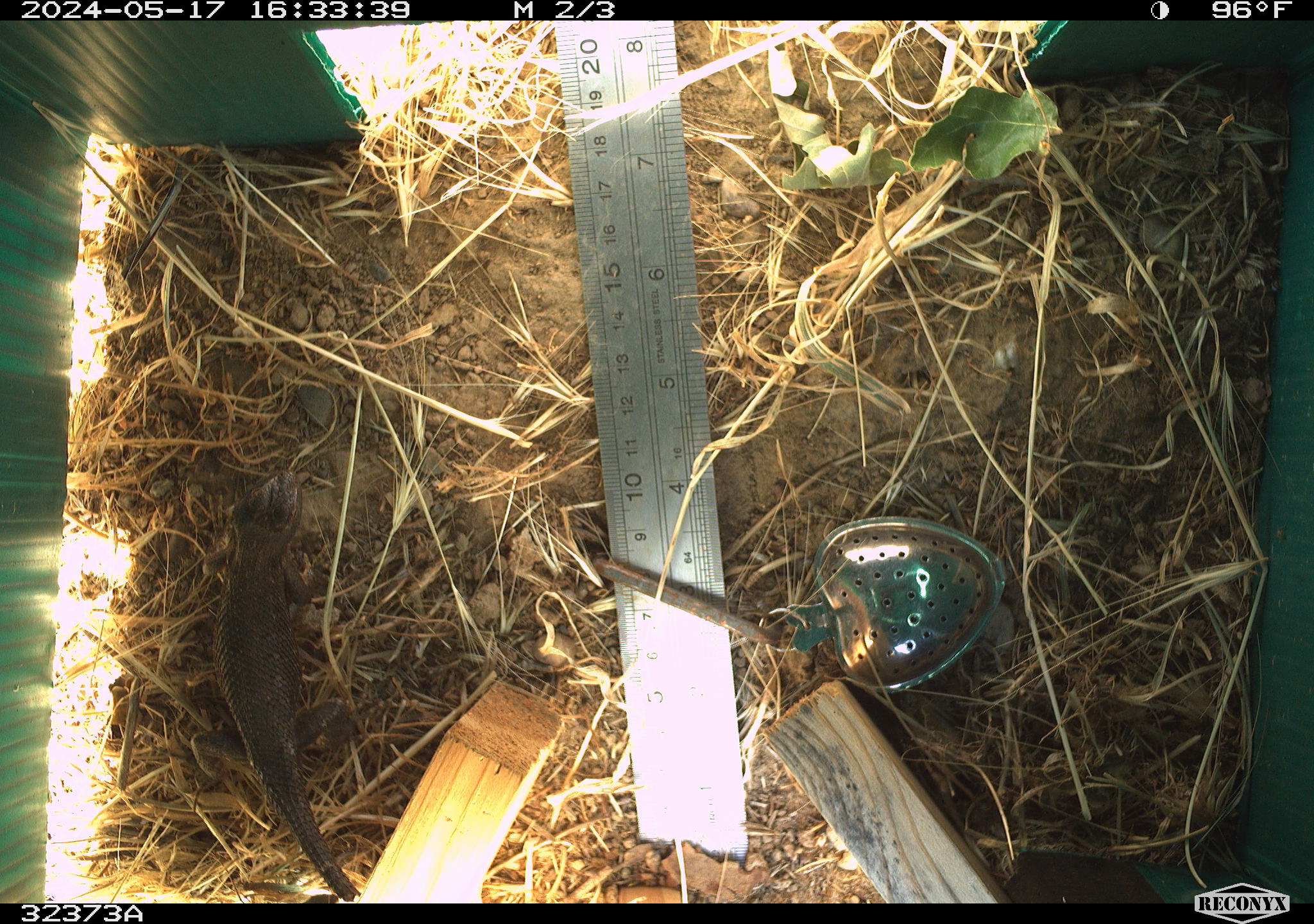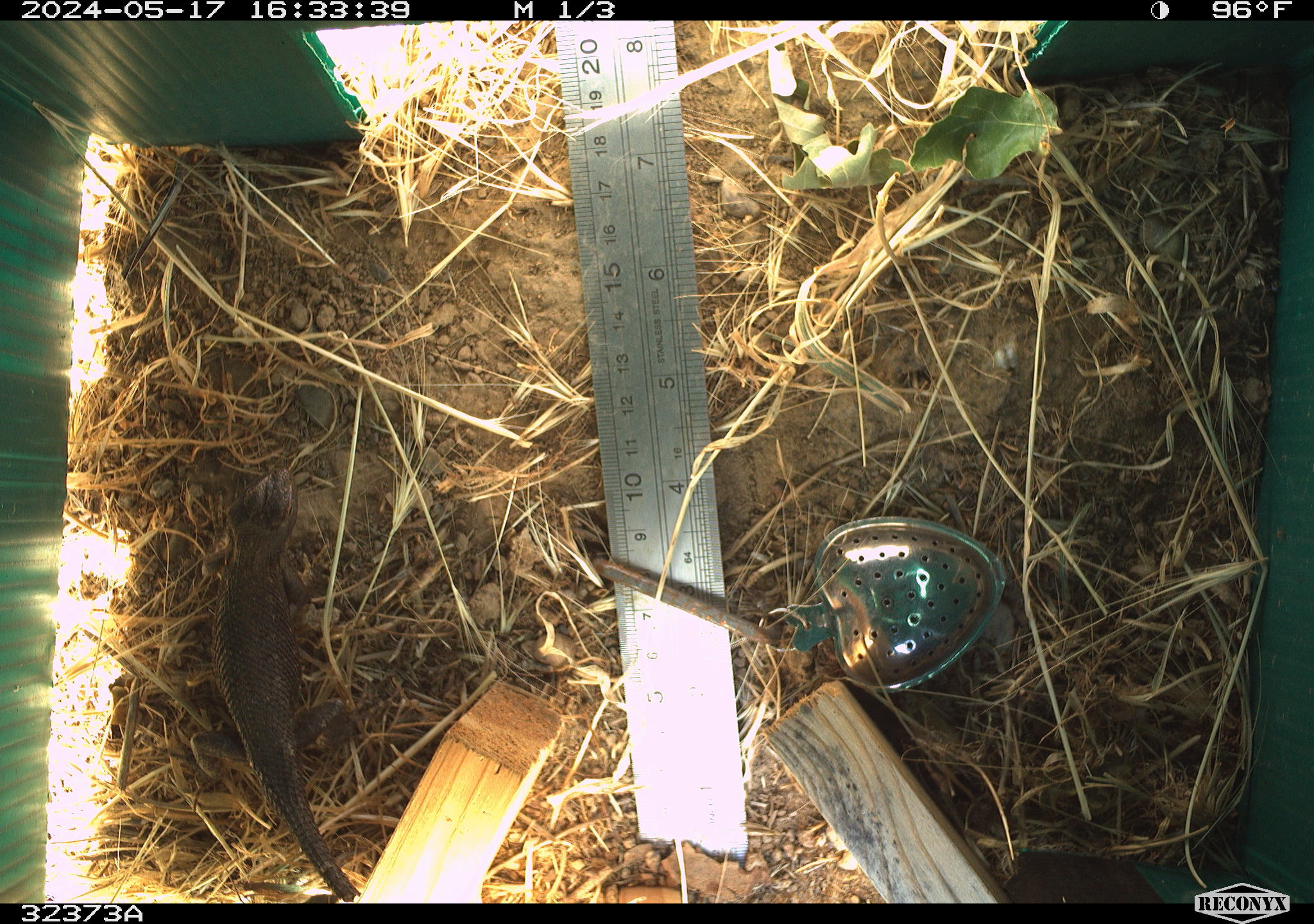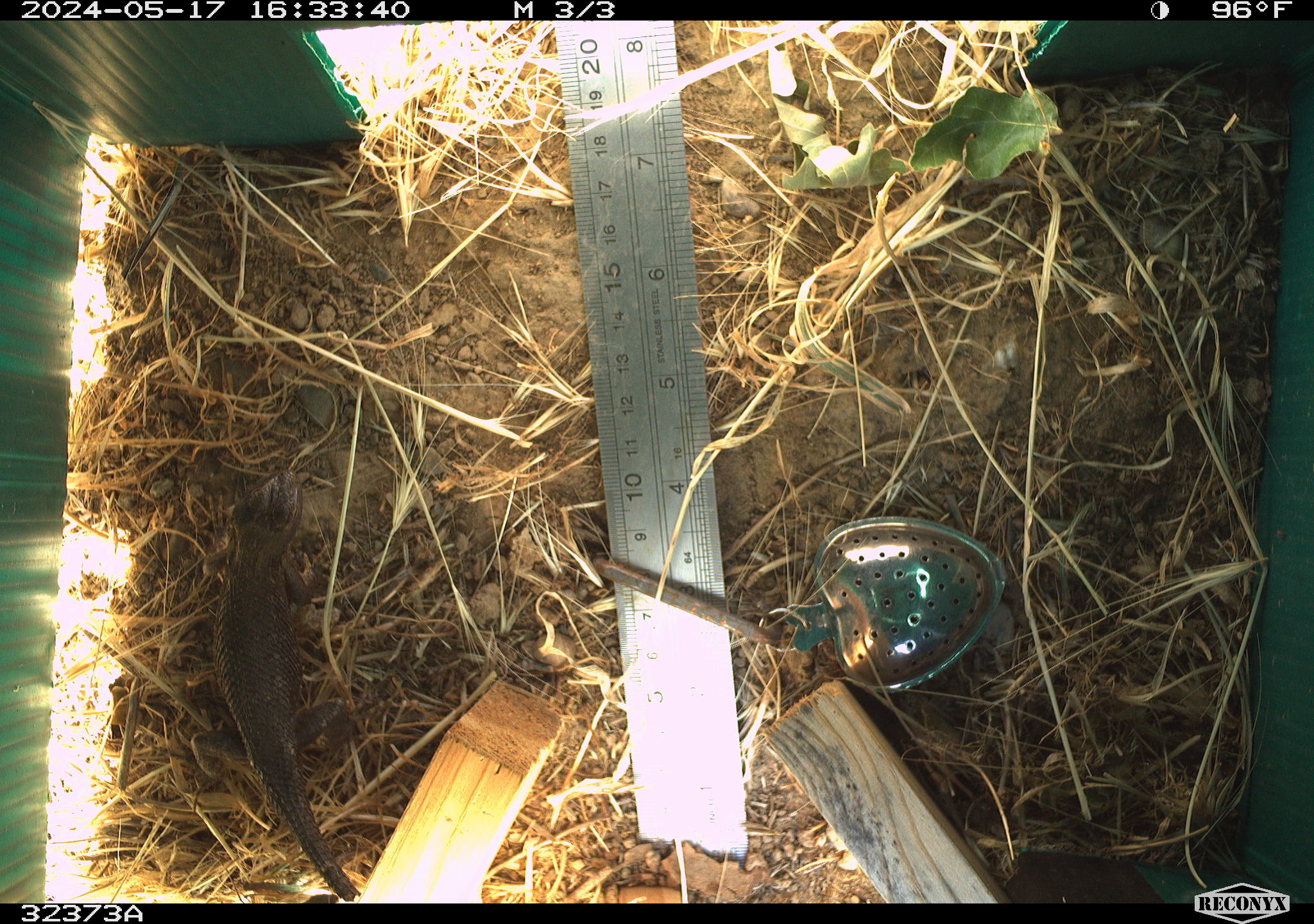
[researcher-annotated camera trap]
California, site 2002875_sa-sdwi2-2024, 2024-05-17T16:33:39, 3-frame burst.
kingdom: Animalia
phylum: Chordata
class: Reptilia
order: Squamata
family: Phrynosomatidae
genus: Sceloporus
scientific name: Sceloporus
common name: spiny lizards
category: sceloporus species